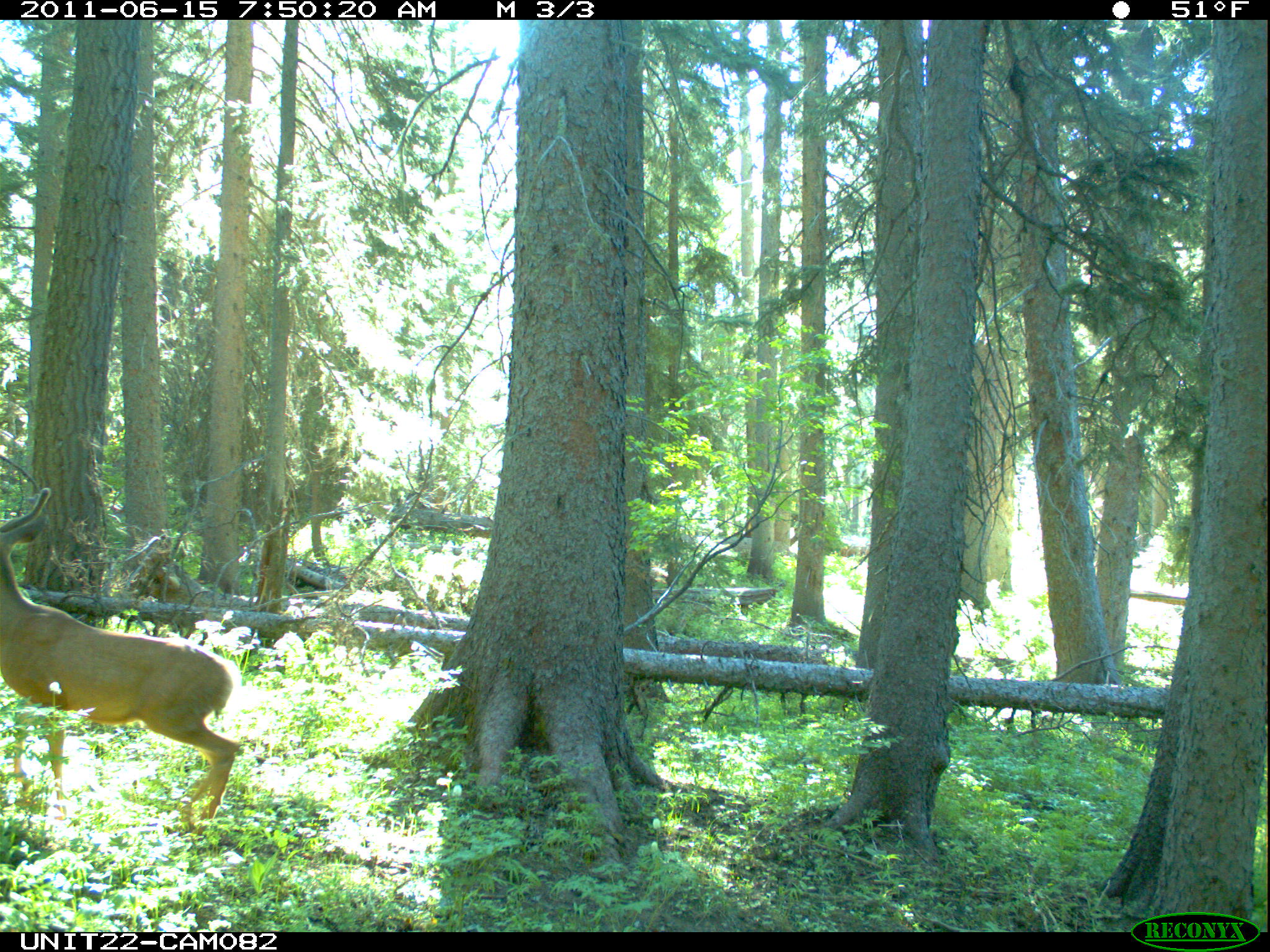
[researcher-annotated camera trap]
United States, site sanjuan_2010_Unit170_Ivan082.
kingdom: Animalia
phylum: Chordata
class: Mammalia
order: Artiodactyla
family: Cervidae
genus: Odocoileus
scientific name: Odocoileus hemionus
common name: mule deer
Odocoileus hemionus (mule deer).